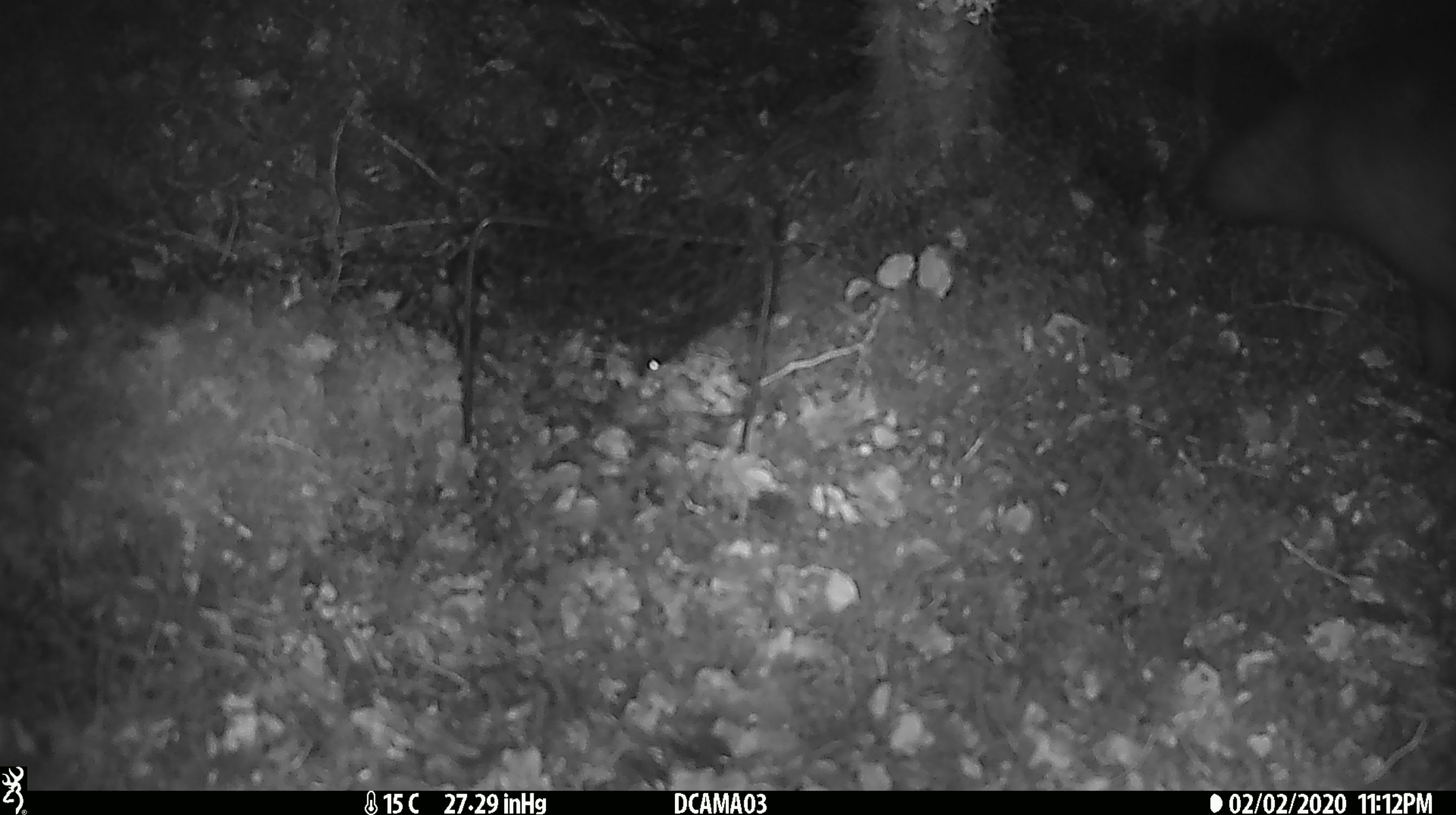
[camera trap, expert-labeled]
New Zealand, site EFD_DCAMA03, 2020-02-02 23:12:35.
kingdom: Animalia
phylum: Chordata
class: Mammalia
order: Rodentia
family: Muridae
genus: Mus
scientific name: Mus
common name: mouse